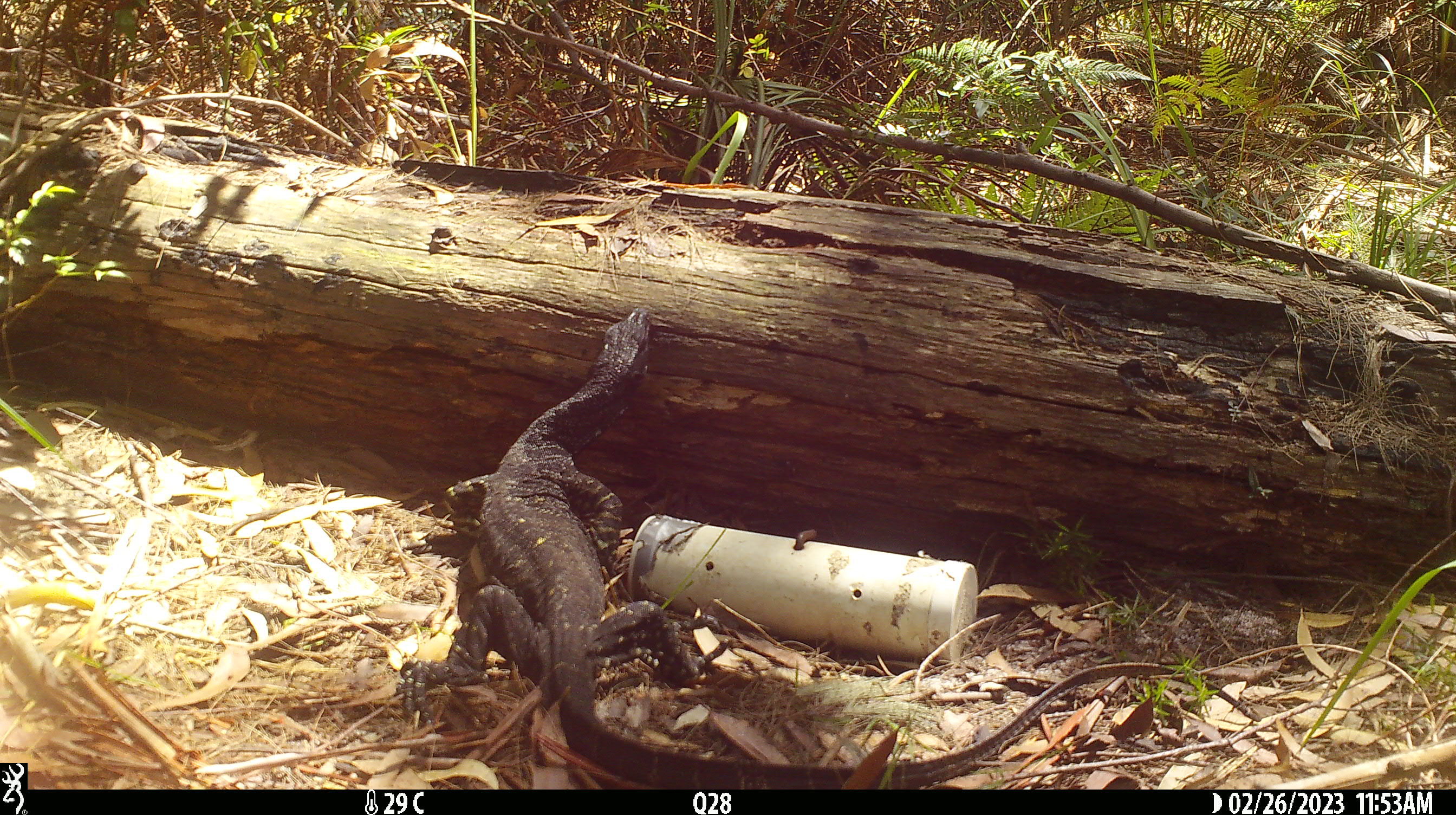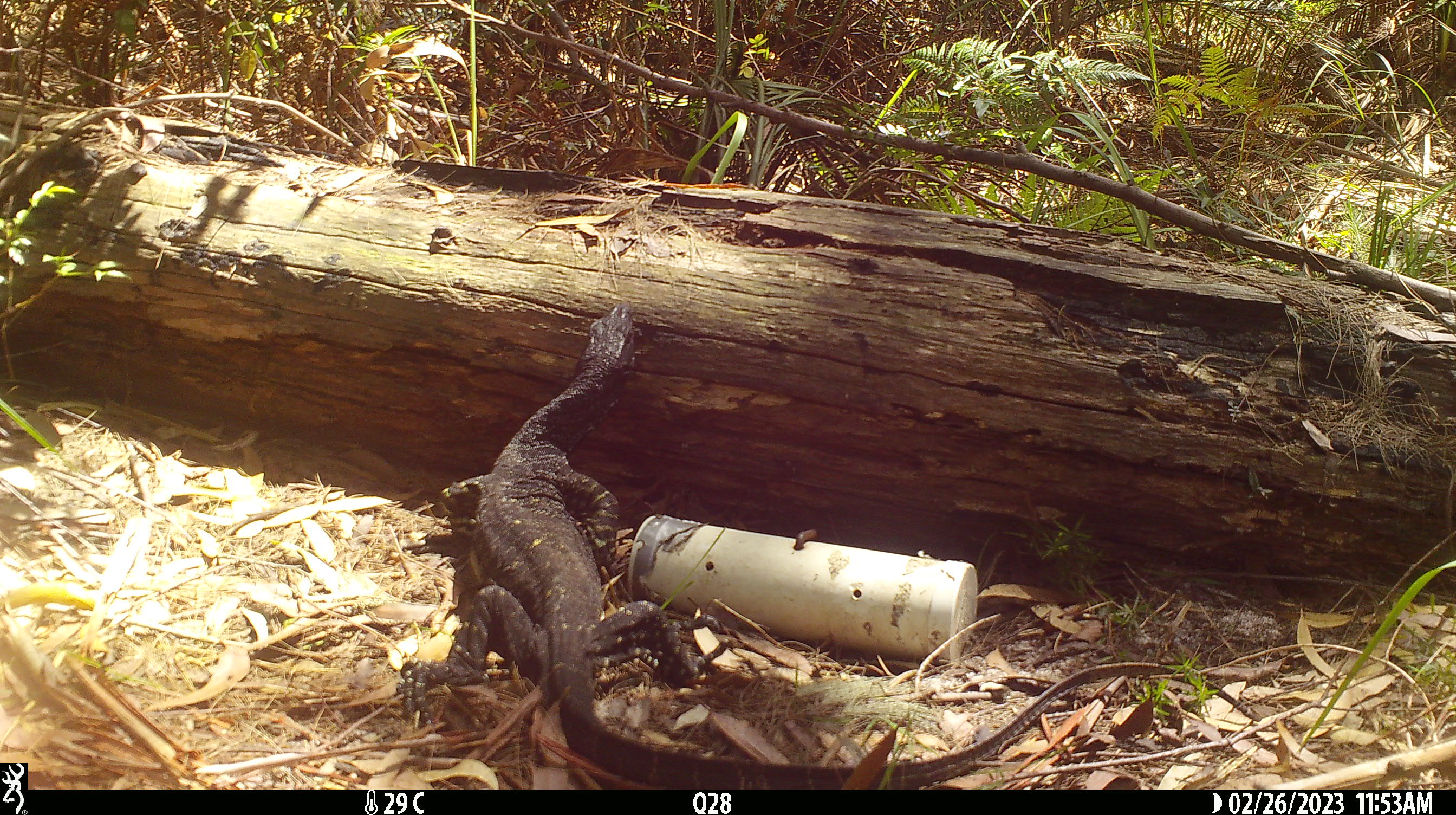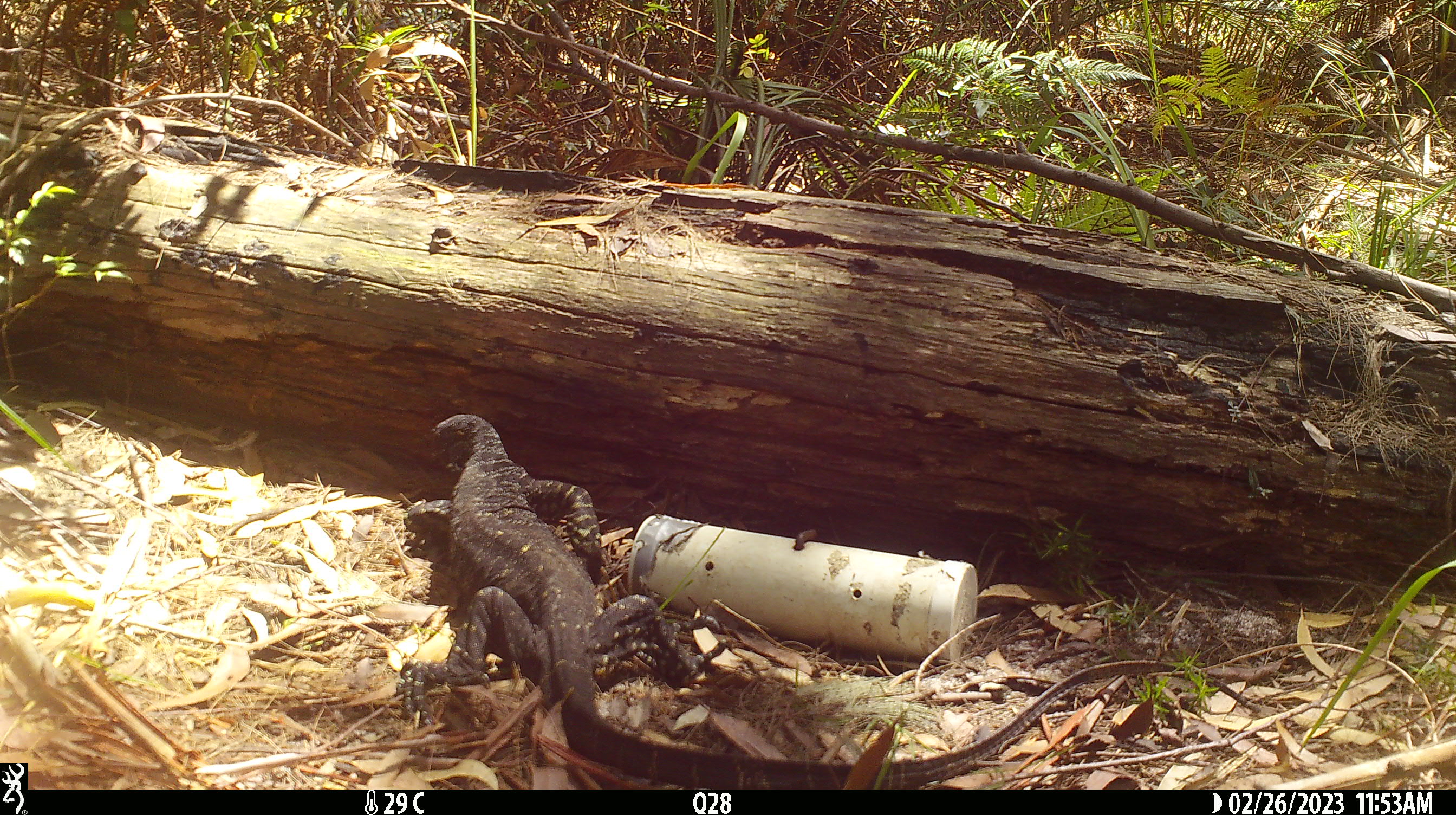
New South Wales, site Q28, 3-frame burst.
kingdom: Animalia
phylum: Chordata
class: Reptilia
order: Squamata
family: Varanidae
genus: Varanus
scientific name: Varanus varius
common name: lace monitor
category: goanna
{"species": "goanna (lace monitor) (Varanus varius)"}